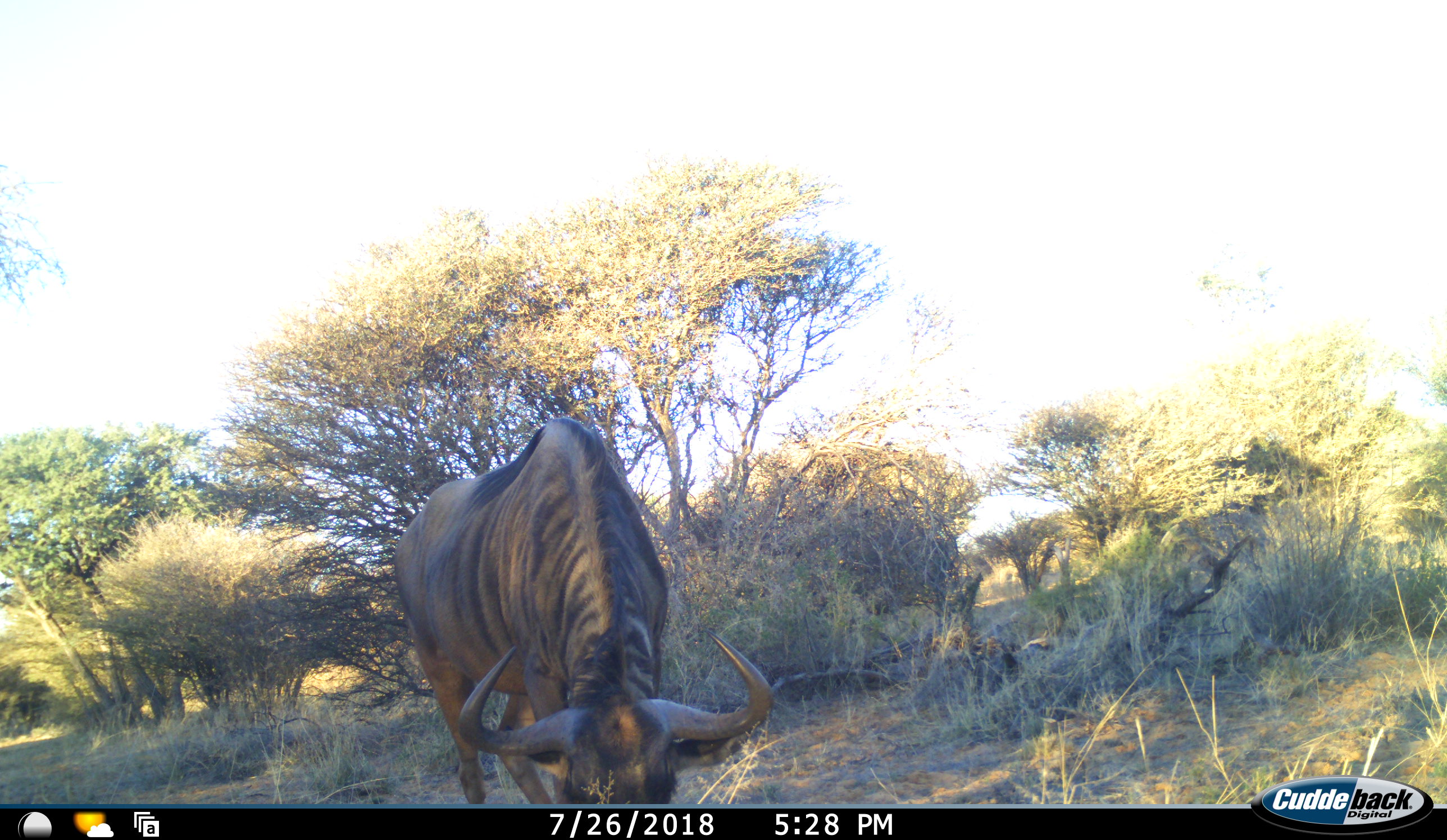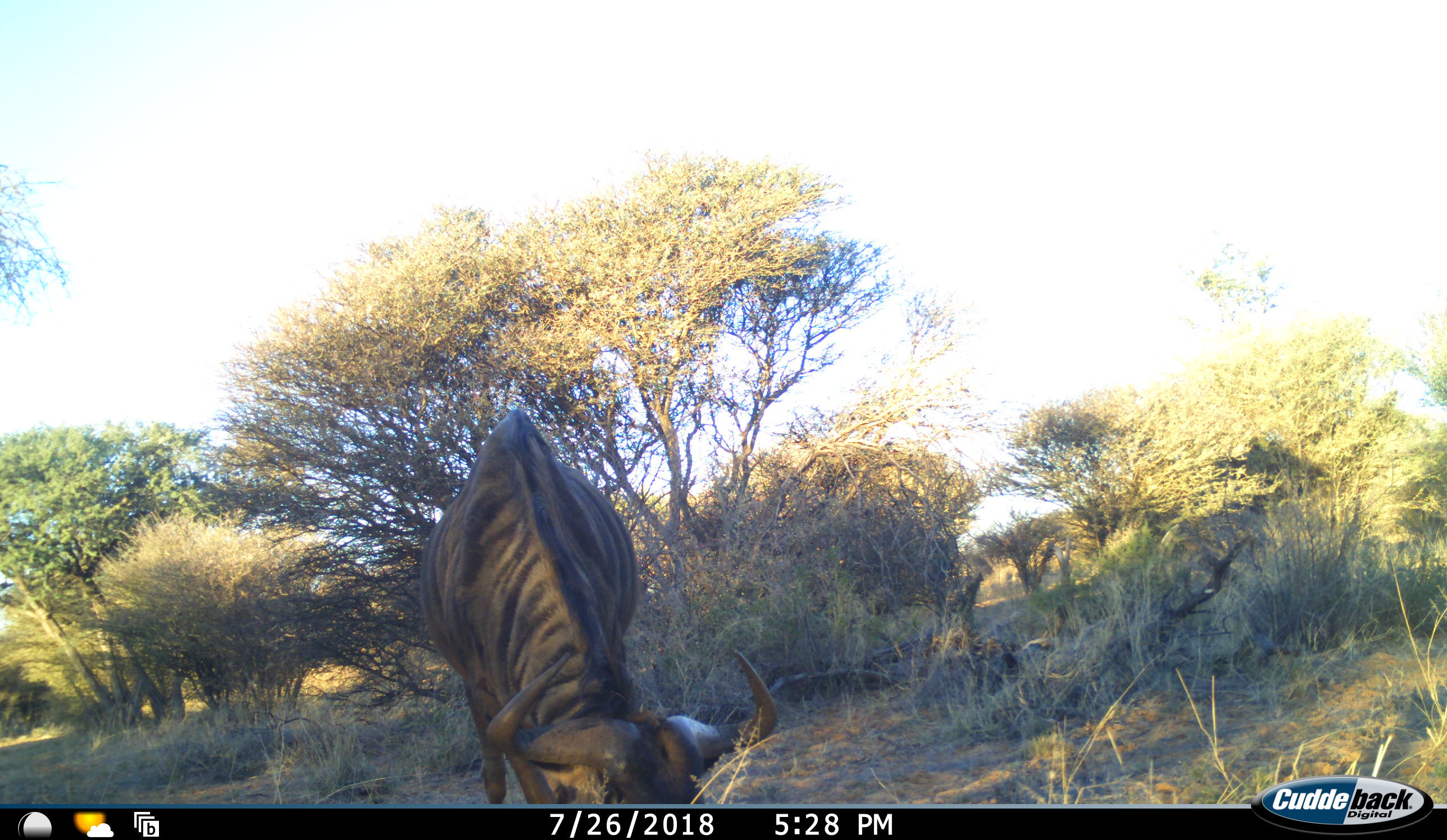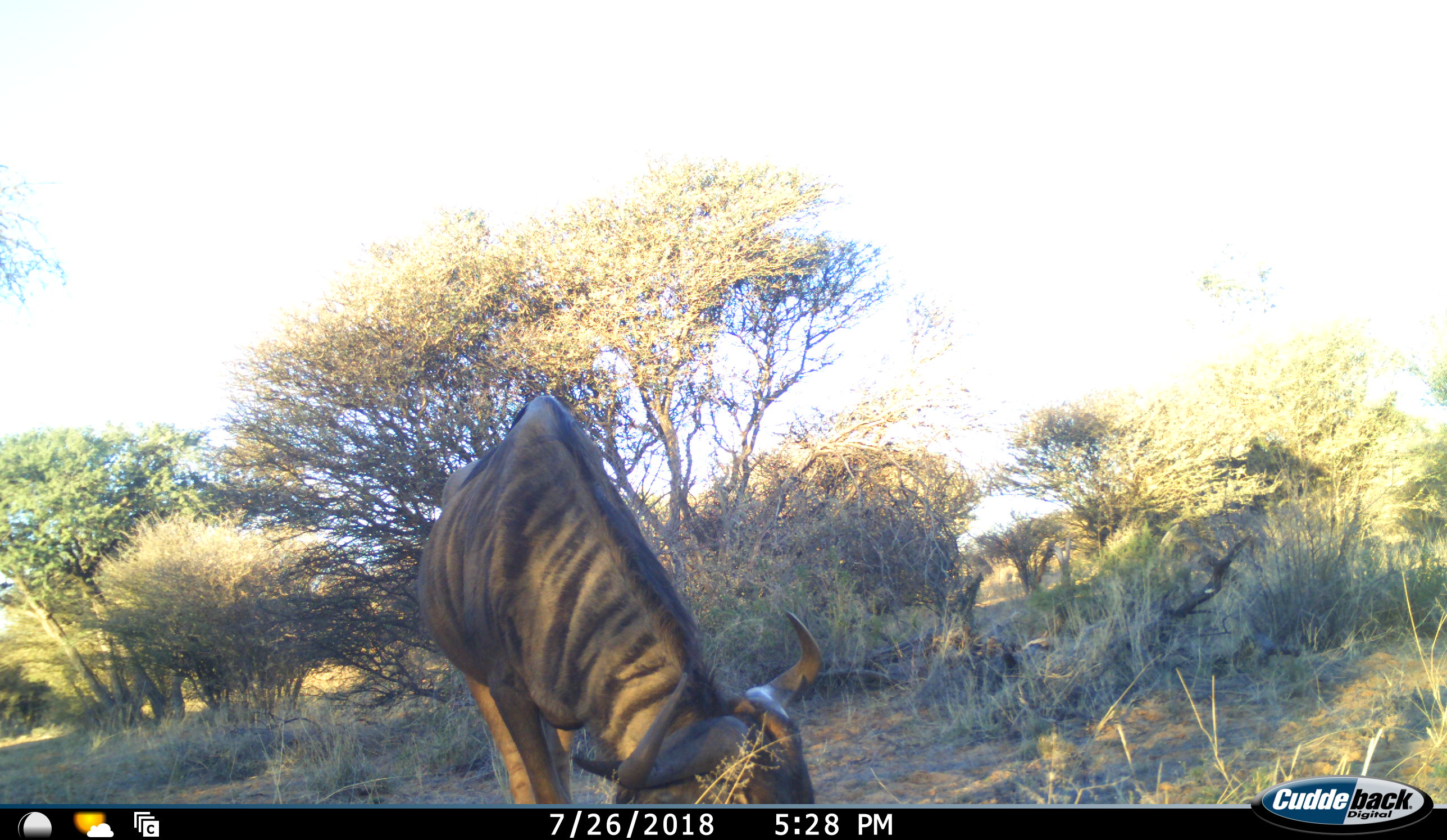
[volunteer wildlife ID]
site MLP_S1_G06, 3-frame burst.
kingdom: Animalia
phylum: Chordata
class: Mammalia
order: Artiodactyla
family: Bovidae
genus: Connochaetes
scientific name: Connochaetes taurinus taurinus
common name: blue wildebeest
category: wildebeestblue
Wildebeestblue (blue wildebeest) (Connochaetes taurinus taurinus), count 1. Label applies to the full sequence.